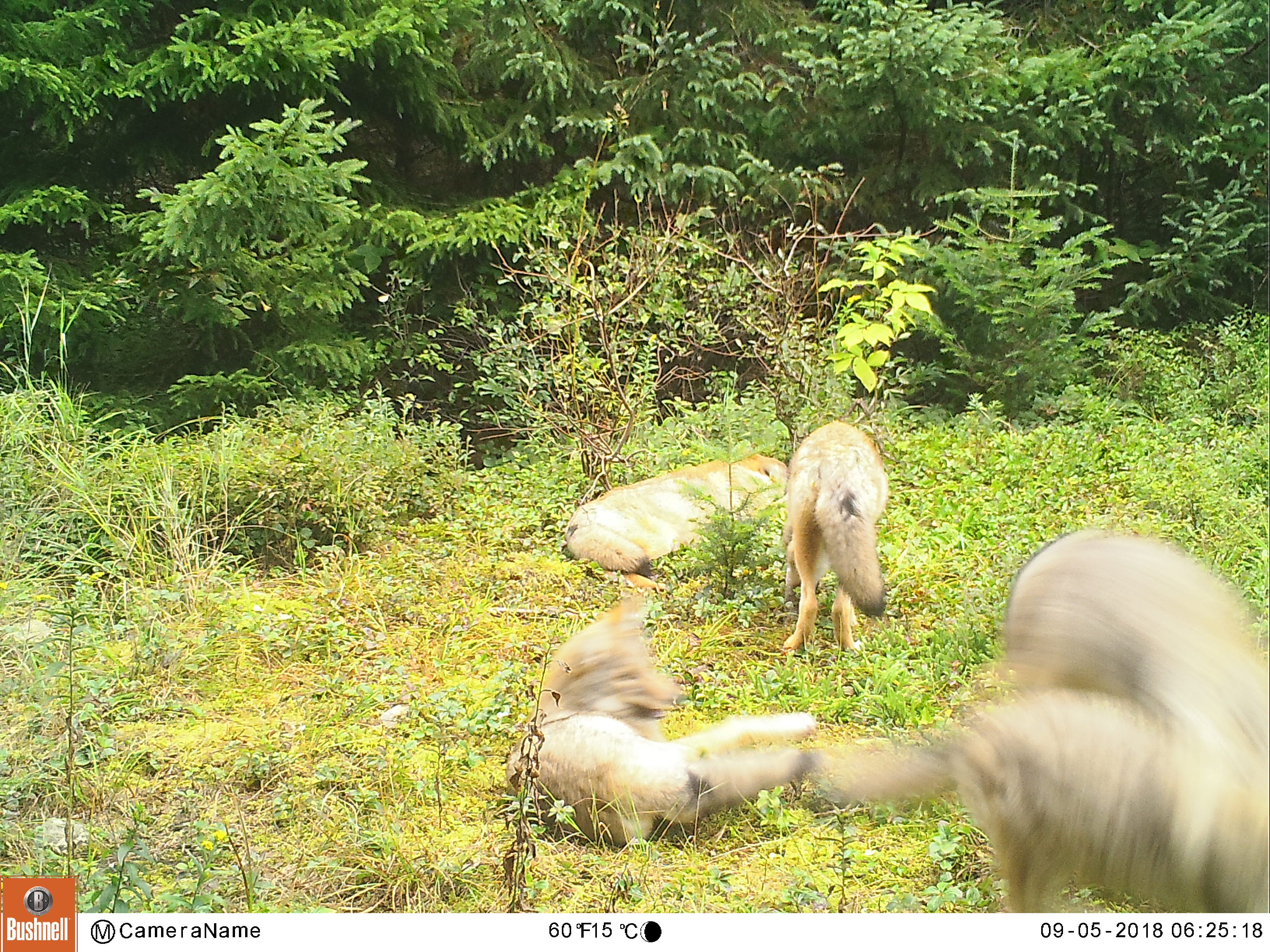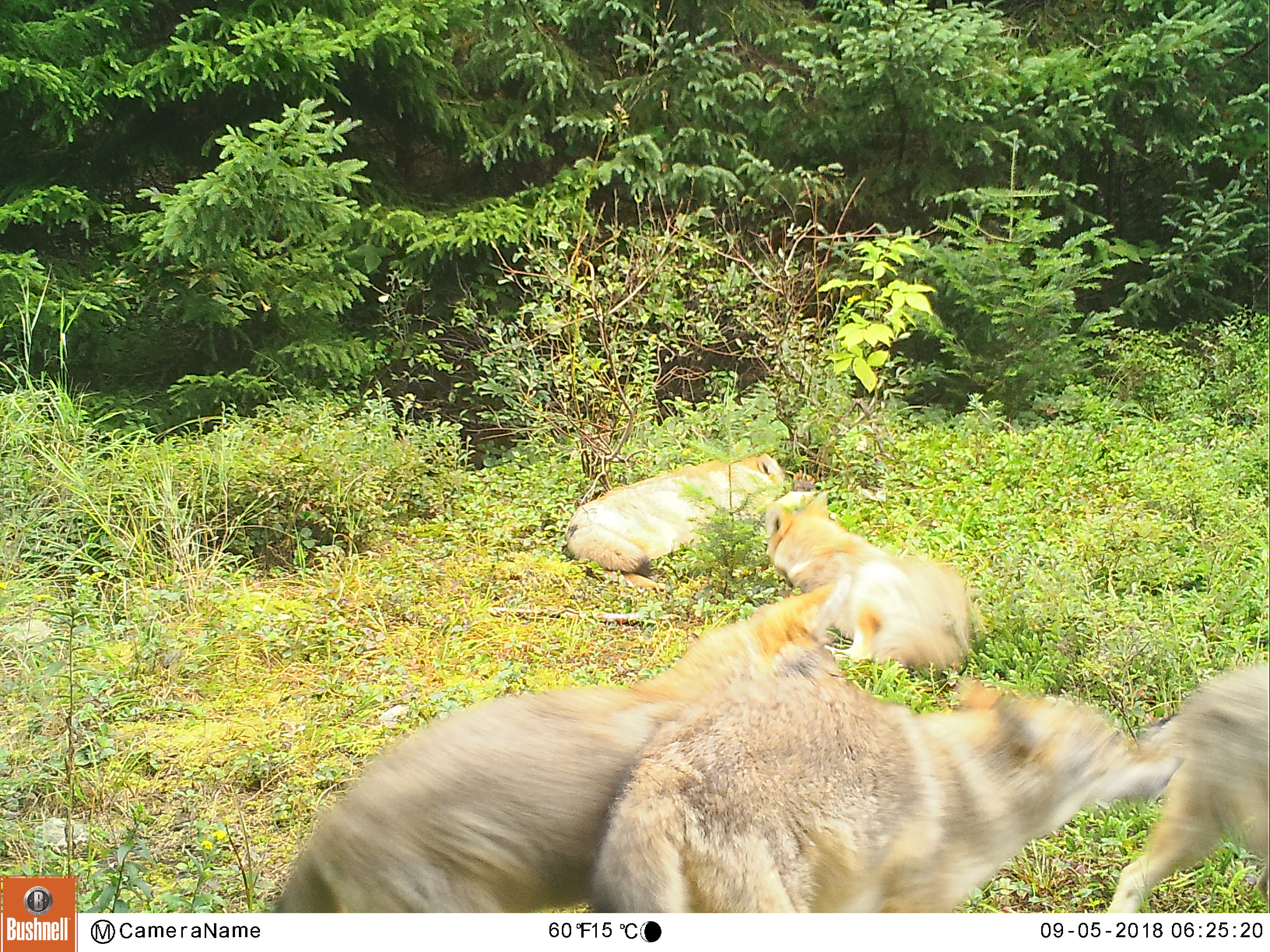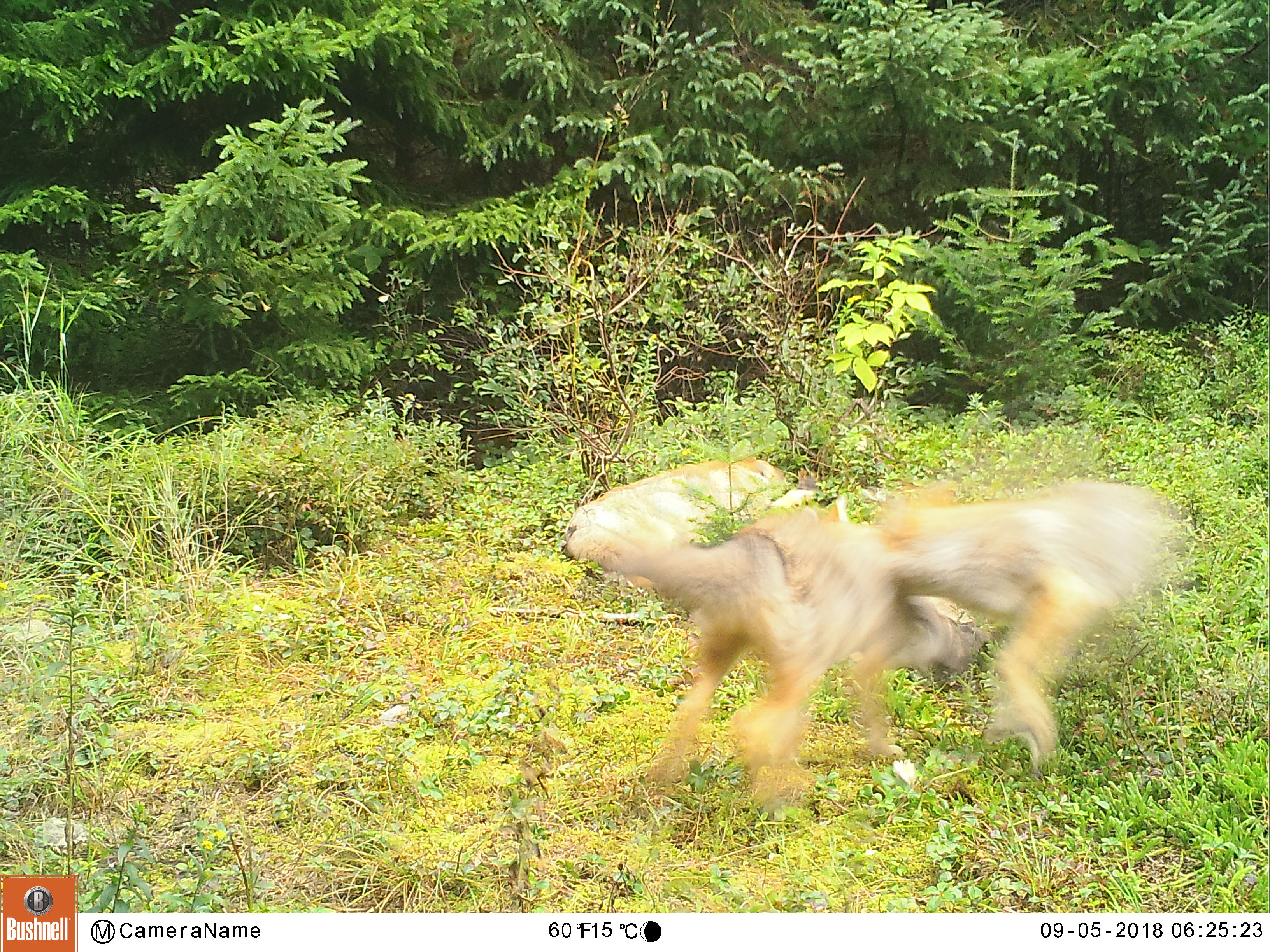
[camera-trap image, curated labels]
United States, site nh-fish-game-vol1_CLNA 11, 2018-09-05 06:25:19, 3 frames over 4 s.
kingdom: Animalia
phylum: Chordata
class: Mammalia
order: Carnivora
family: Canidae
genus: Canis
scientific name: Canis latrans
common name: coyote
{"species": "coyote (Canis latrans)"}